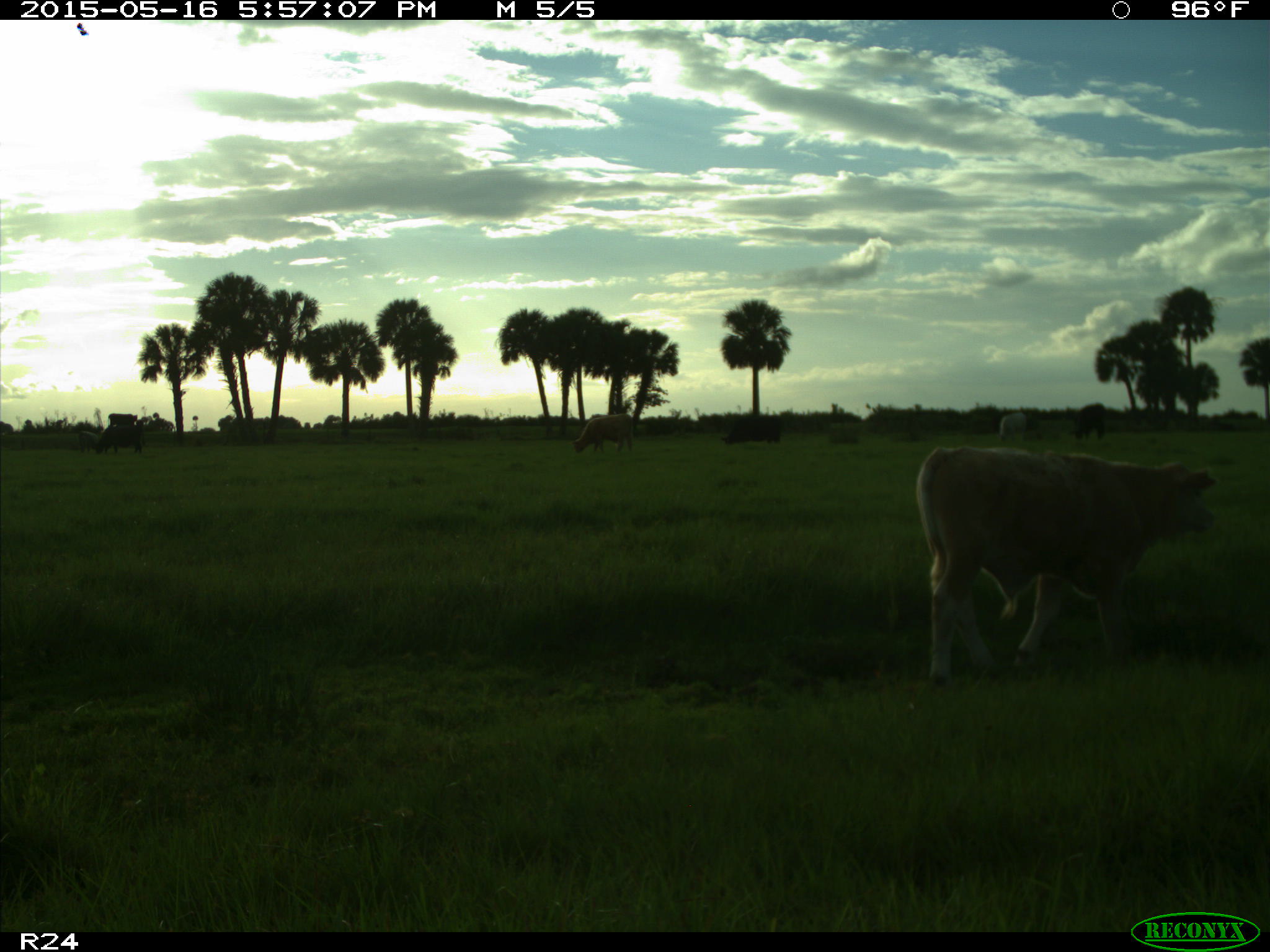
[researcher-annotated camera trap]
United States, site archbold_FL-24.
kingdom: Animalia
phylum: Chordata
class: Mammalia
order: Artiodactyla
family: Bovidae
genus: Bos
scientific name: Bos taurus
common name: domestic cow